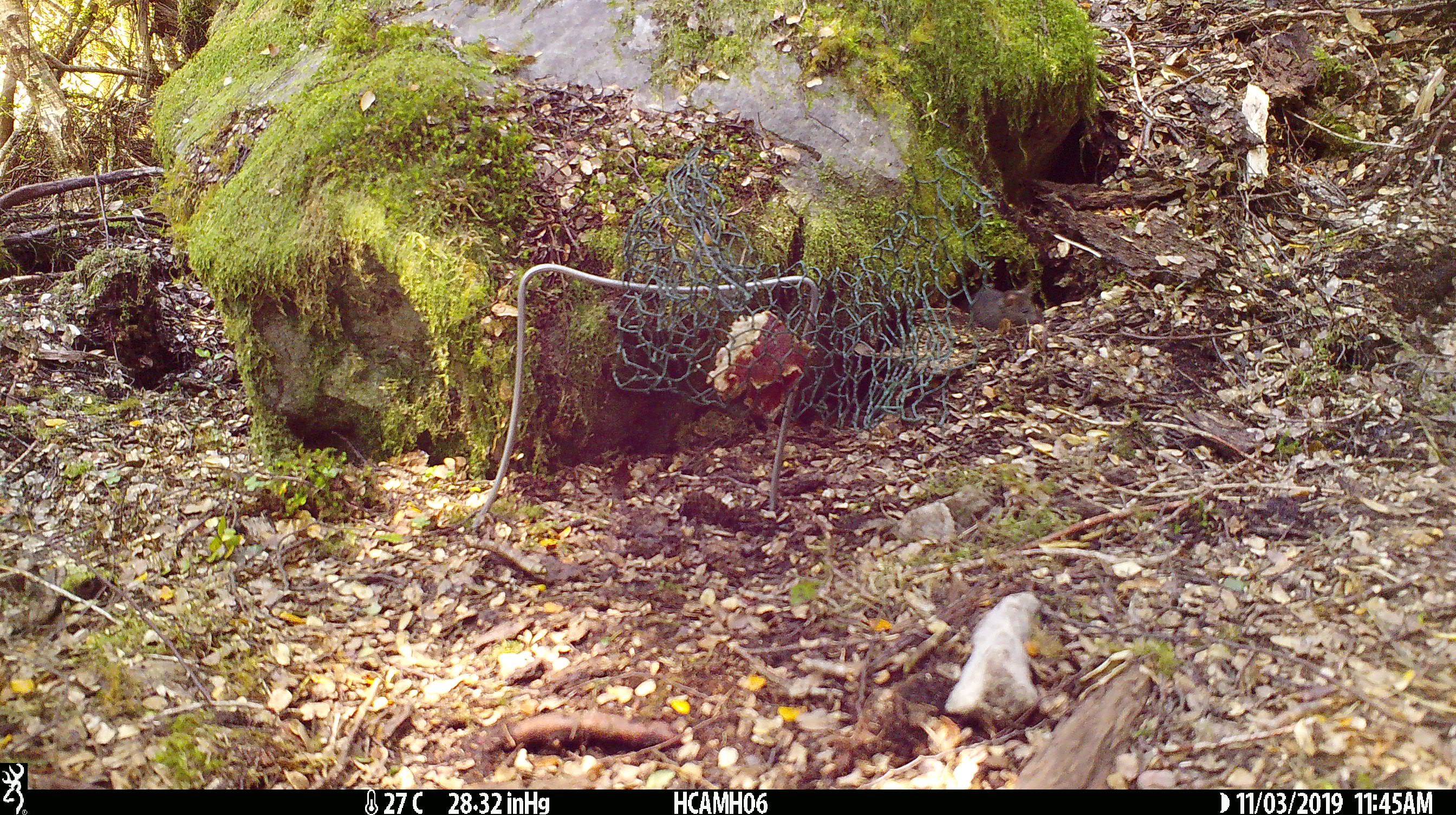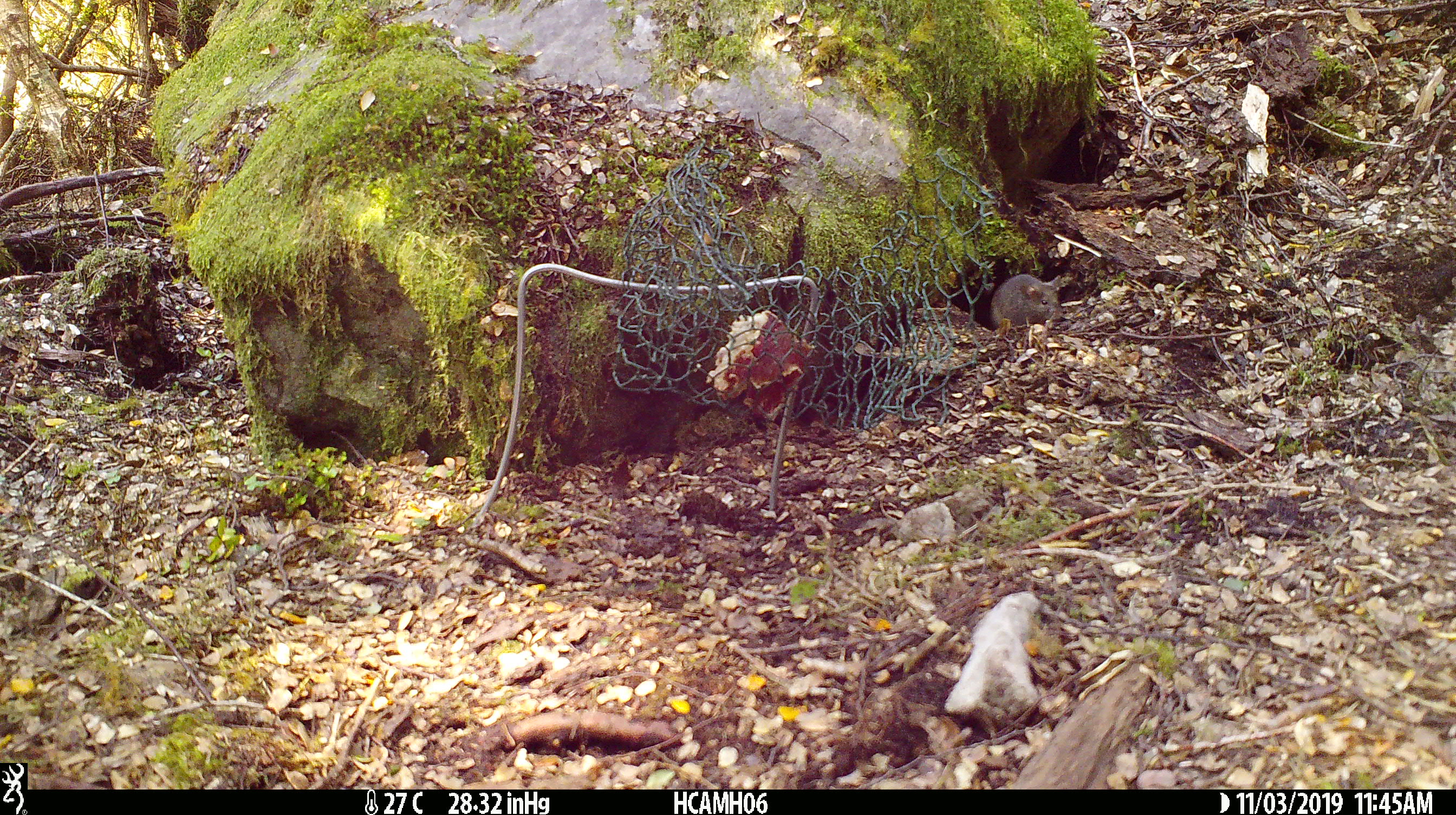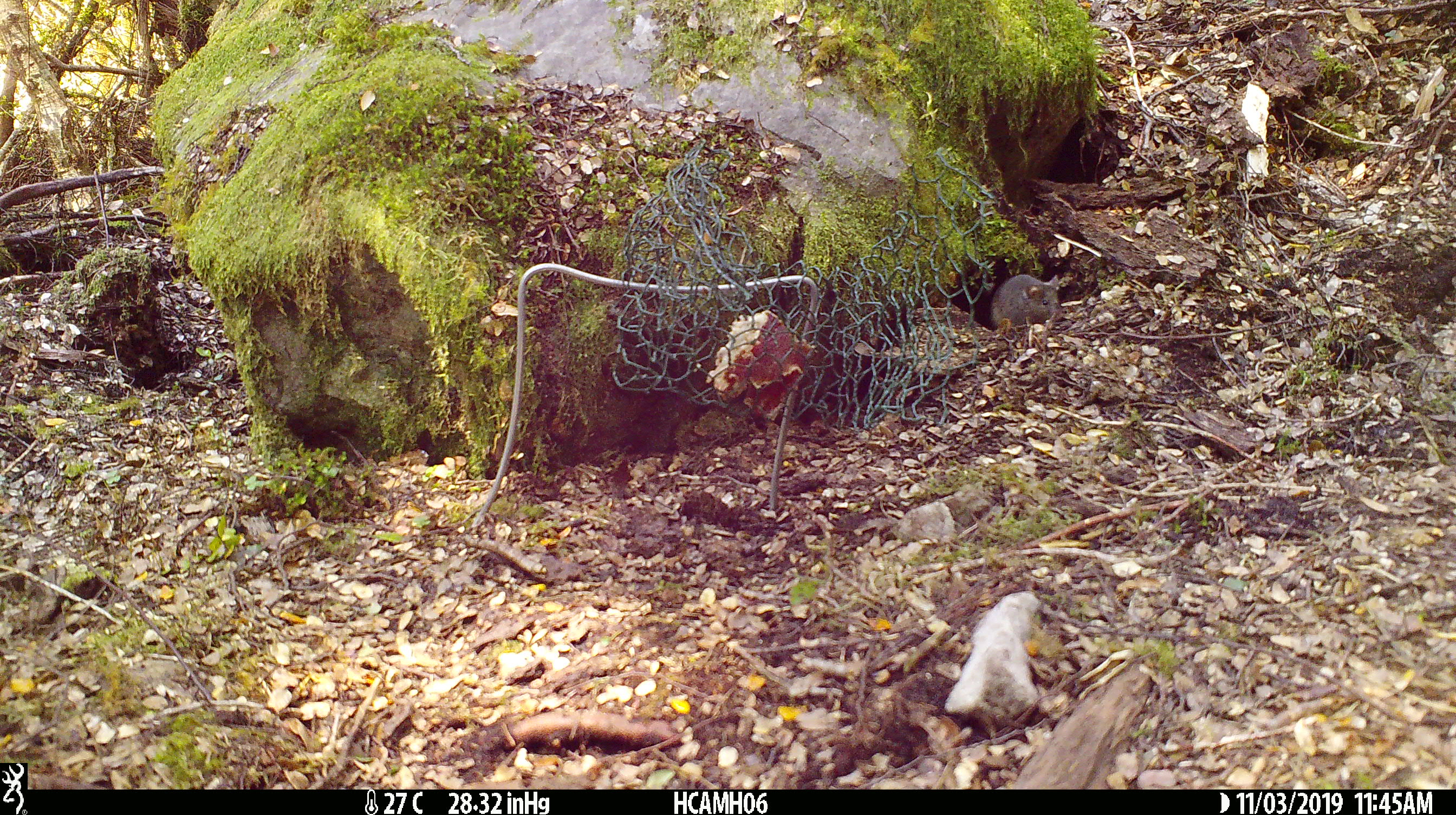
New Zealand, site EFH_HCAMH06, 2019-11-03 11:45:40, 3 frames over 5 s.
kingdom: Animalia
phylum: Chordata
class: Mammalia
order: Rodentia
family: Muridae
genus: Mus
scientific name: Mus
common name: mouse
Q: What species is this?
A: Mouse (Mus).